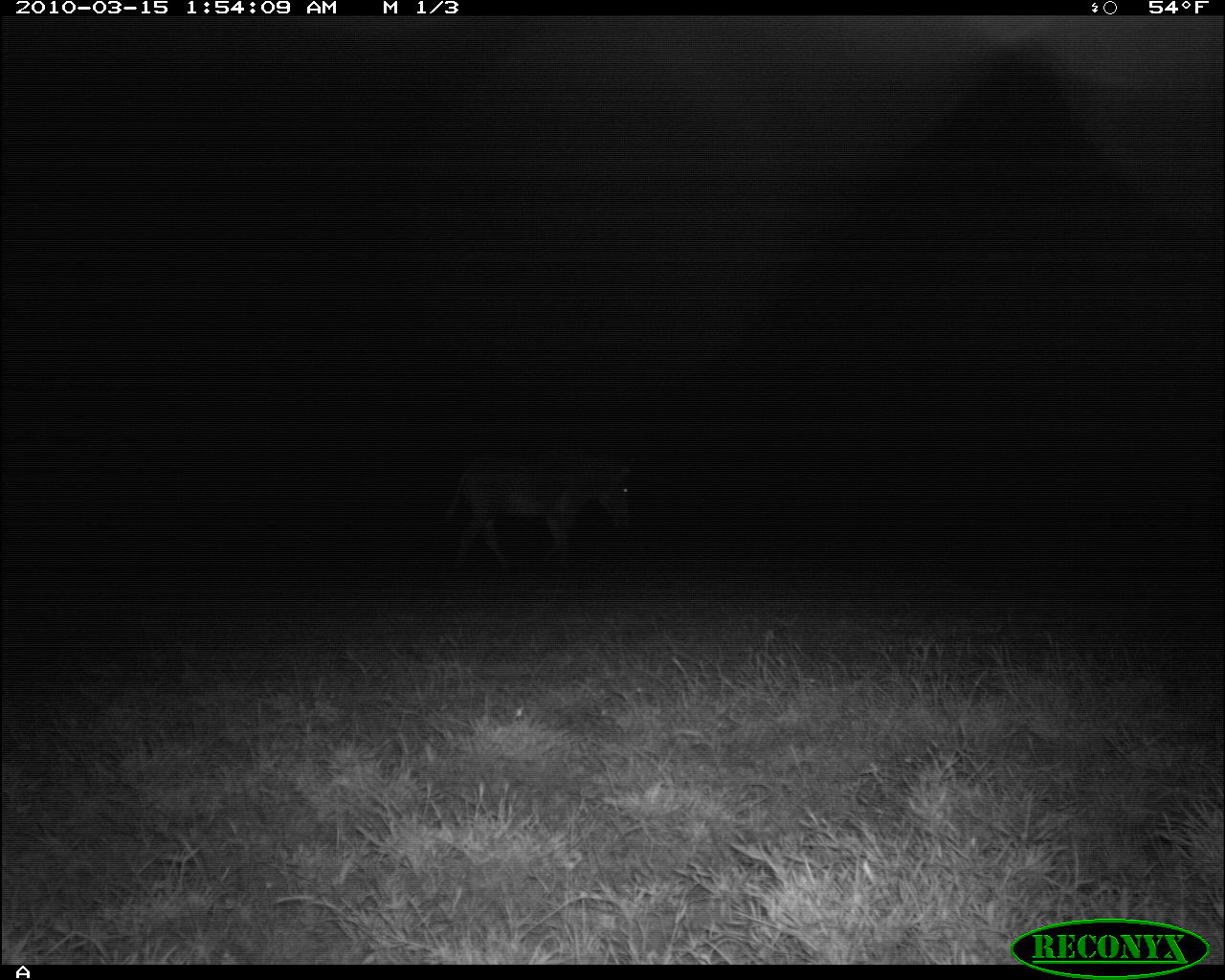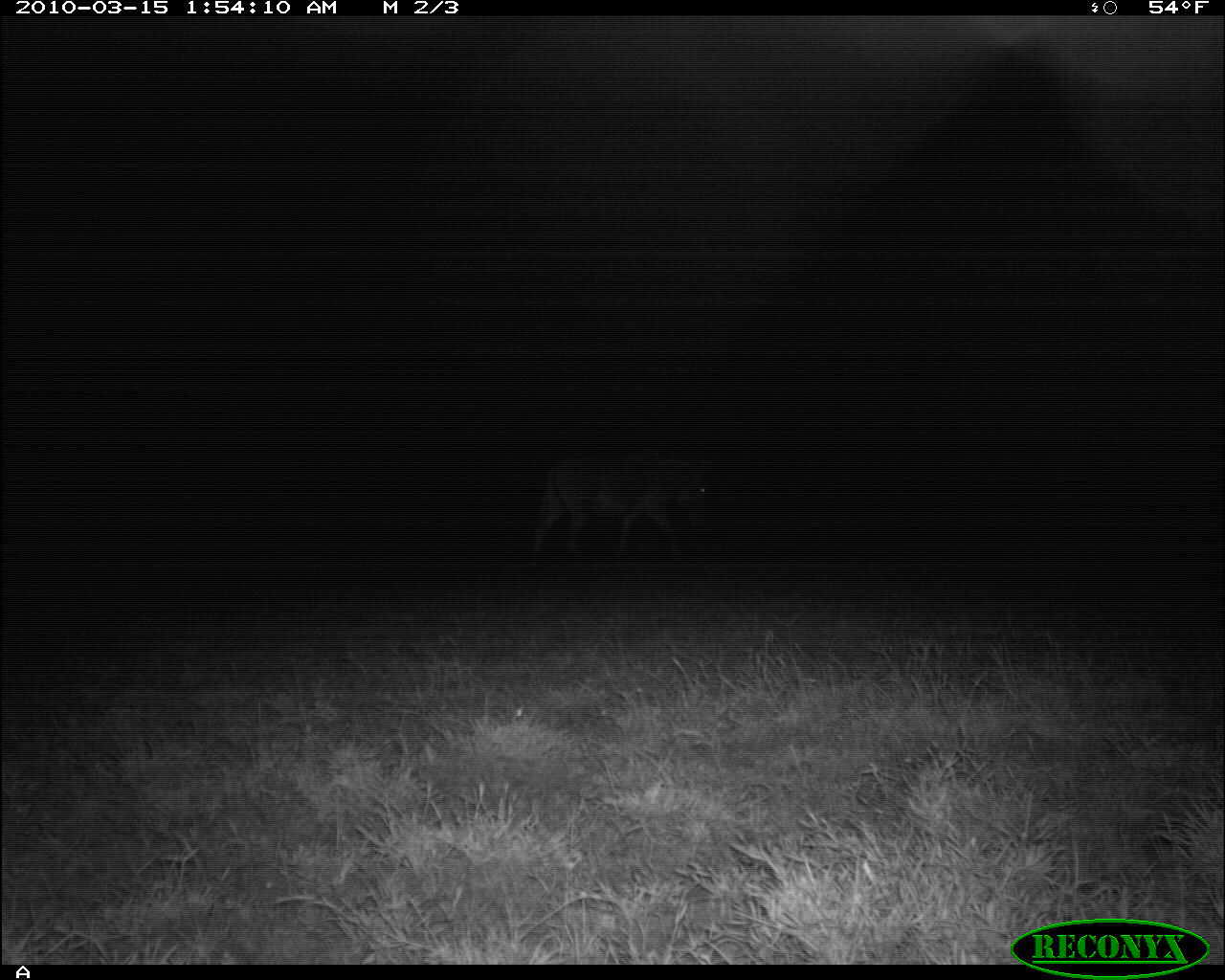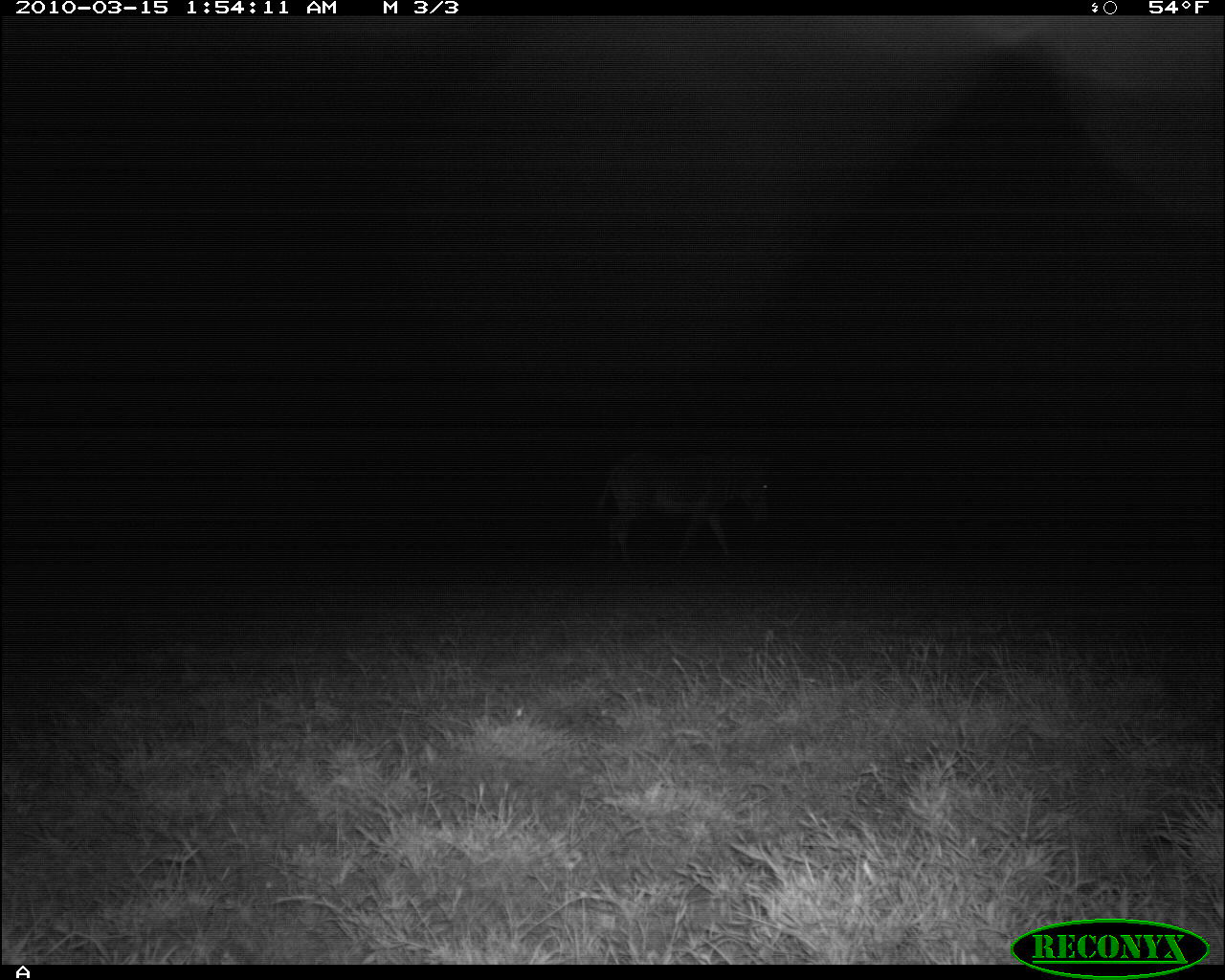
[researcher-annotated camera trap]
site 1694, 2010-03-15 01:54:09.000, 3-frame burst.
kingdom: Animalia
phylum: Chordata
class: Mammalia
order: Perissodactyla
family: Equidae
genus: Equus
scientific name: Equus grevyi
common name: grévy's zebra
Equus grevyi (grévy's zebra), count 1.